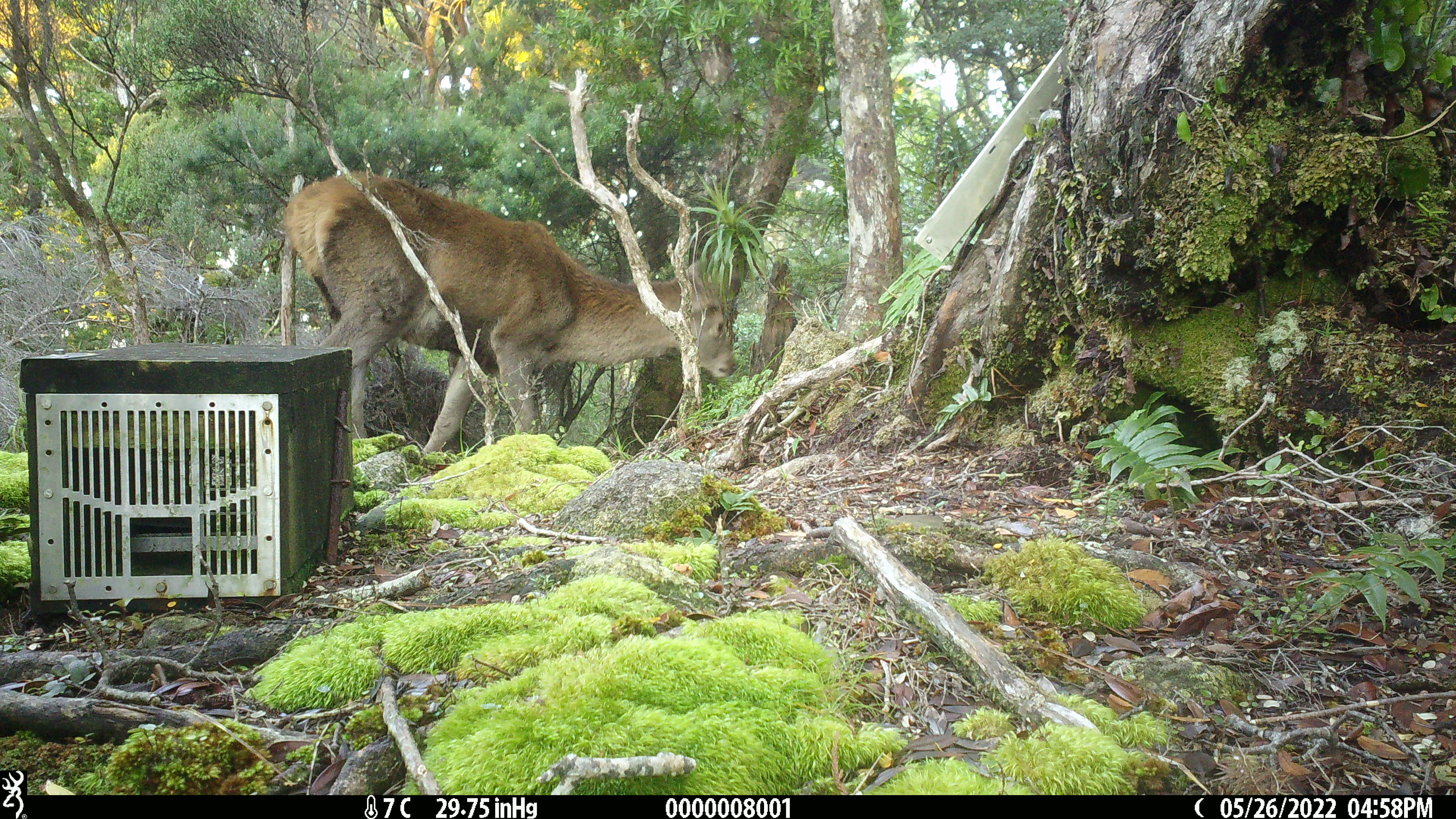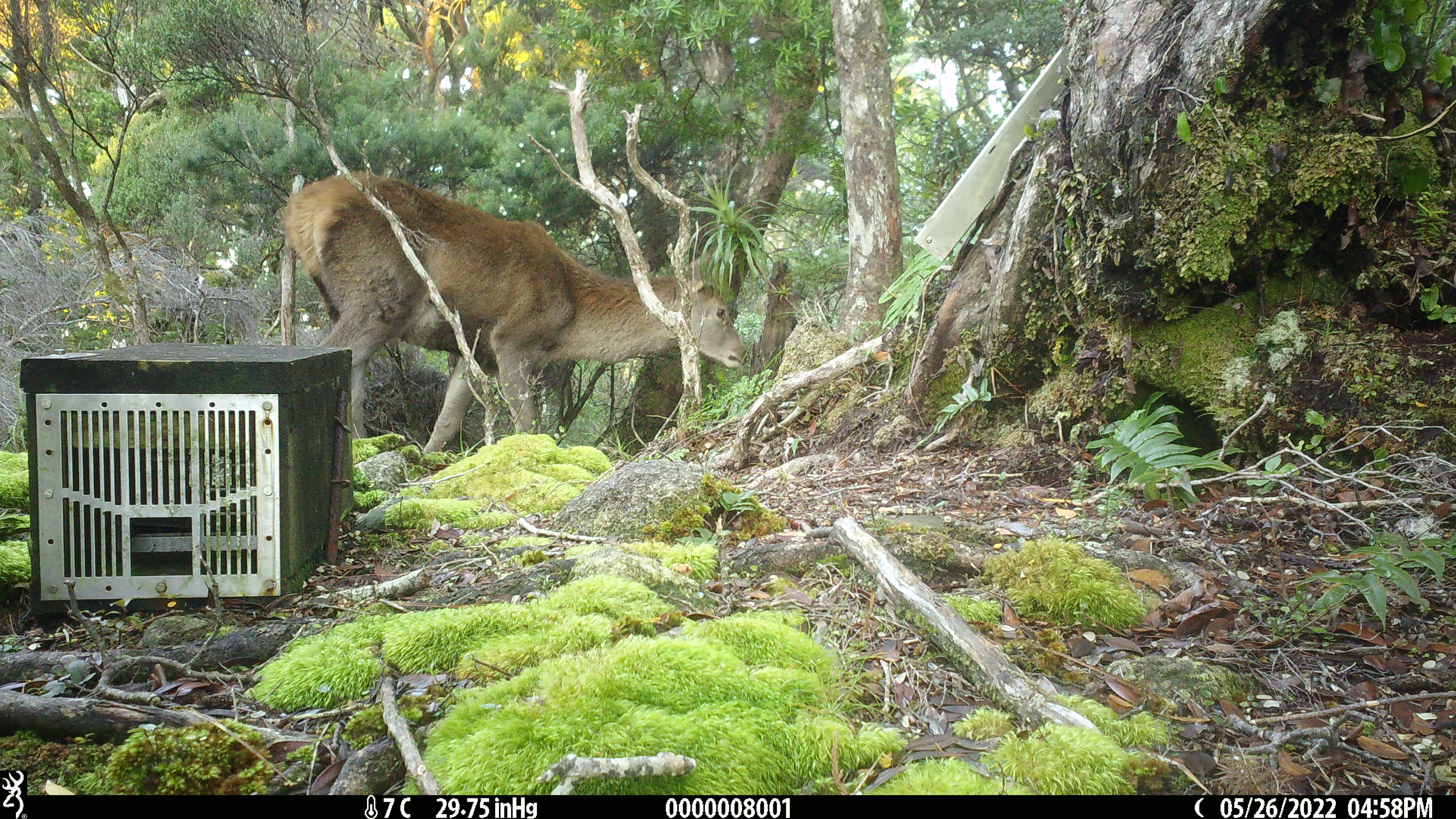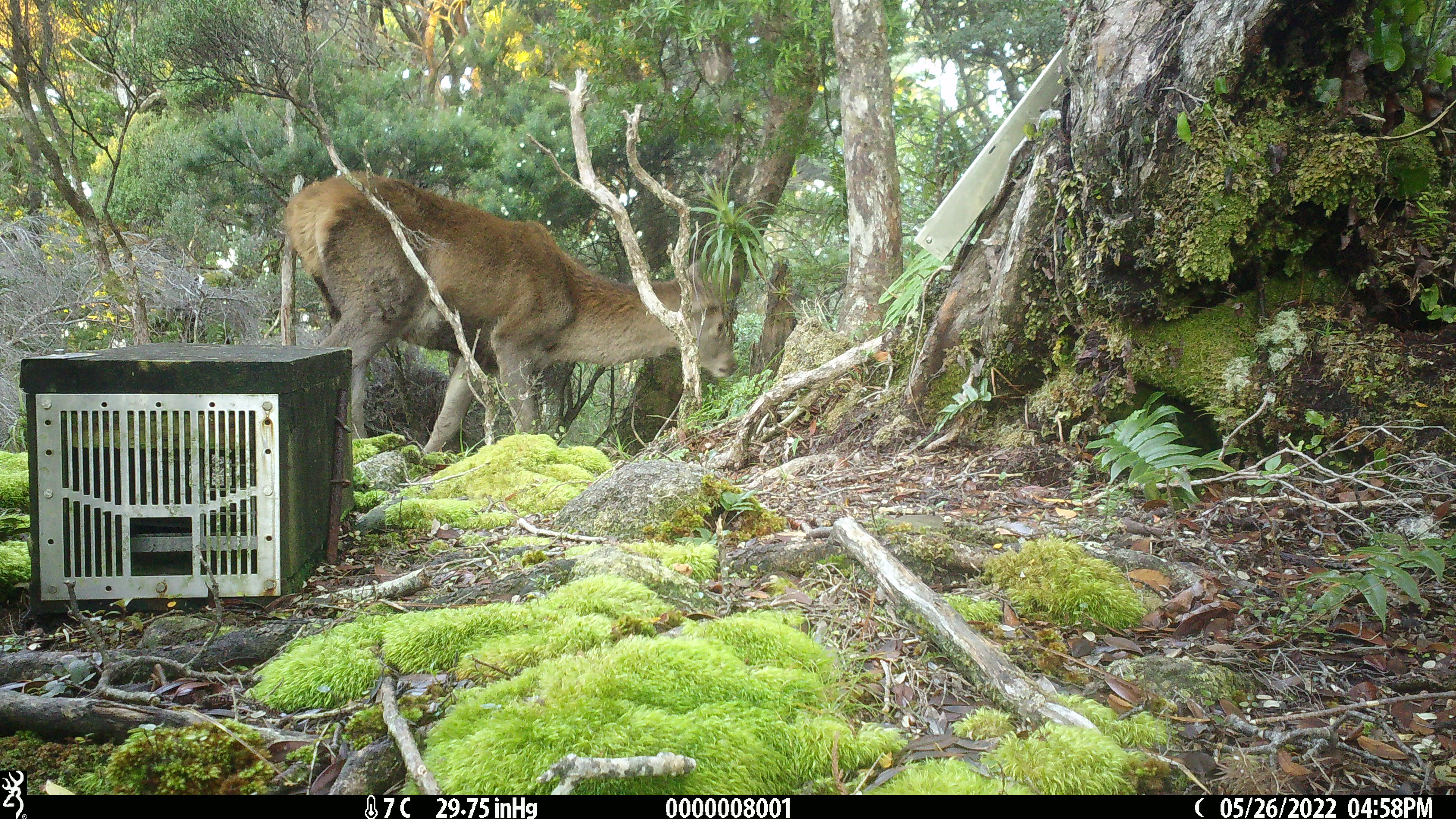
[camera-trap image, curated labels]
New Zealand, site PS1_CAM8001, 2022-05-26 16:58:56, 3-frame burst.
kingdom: Animalia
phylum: Chordata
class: Mammalia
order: Artiodactyla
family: Cervidae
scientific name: Cervidae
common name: deer